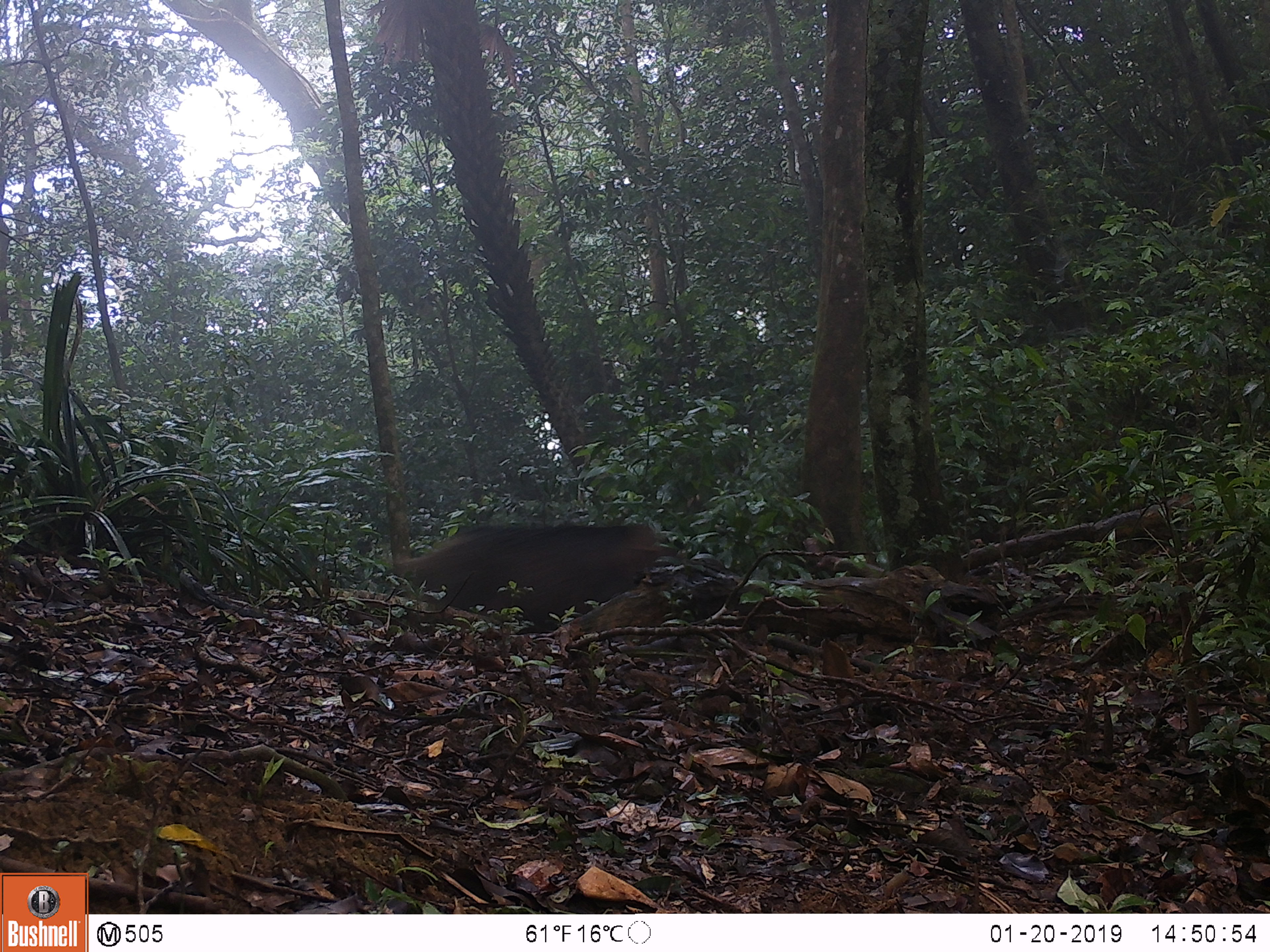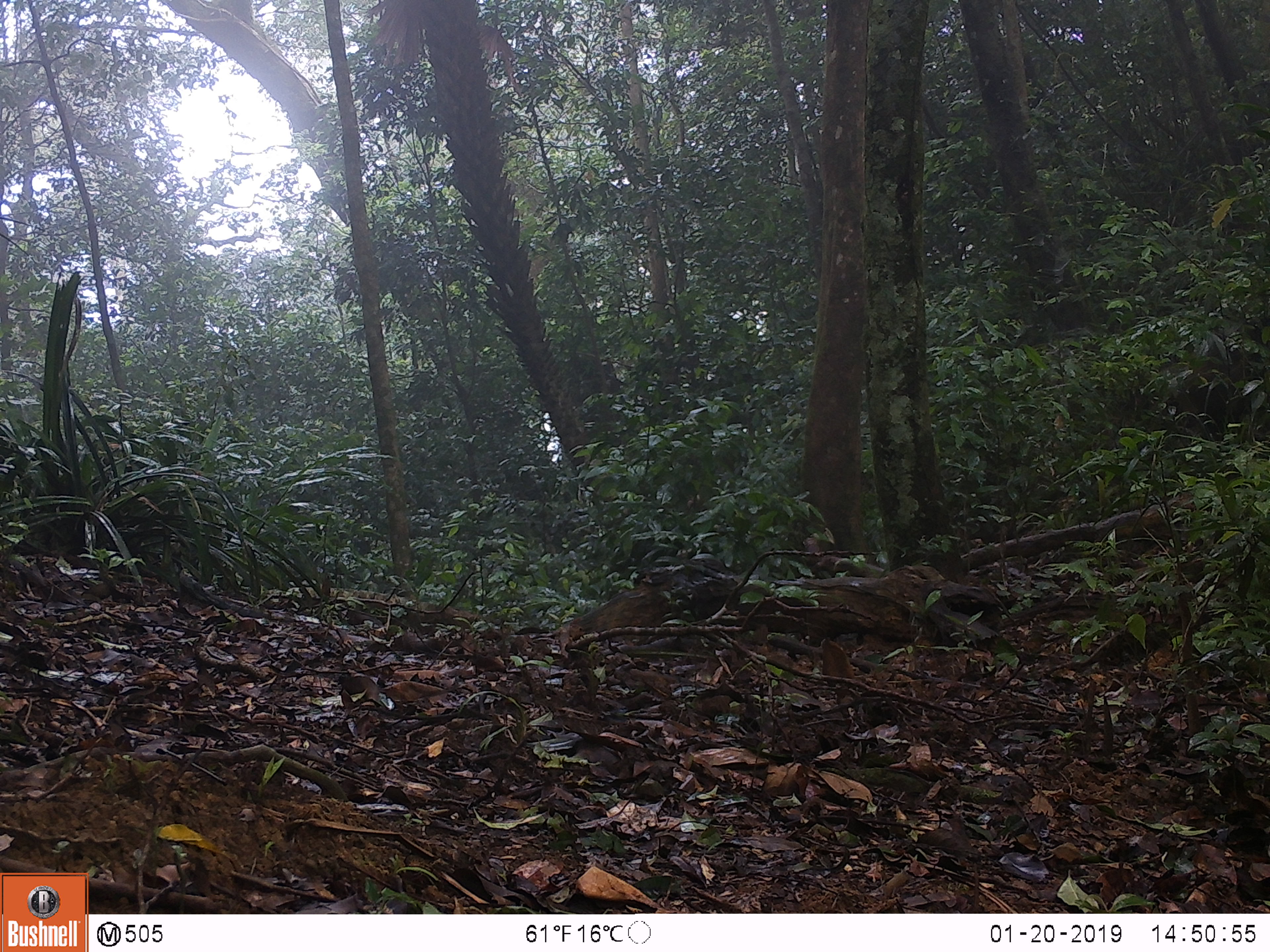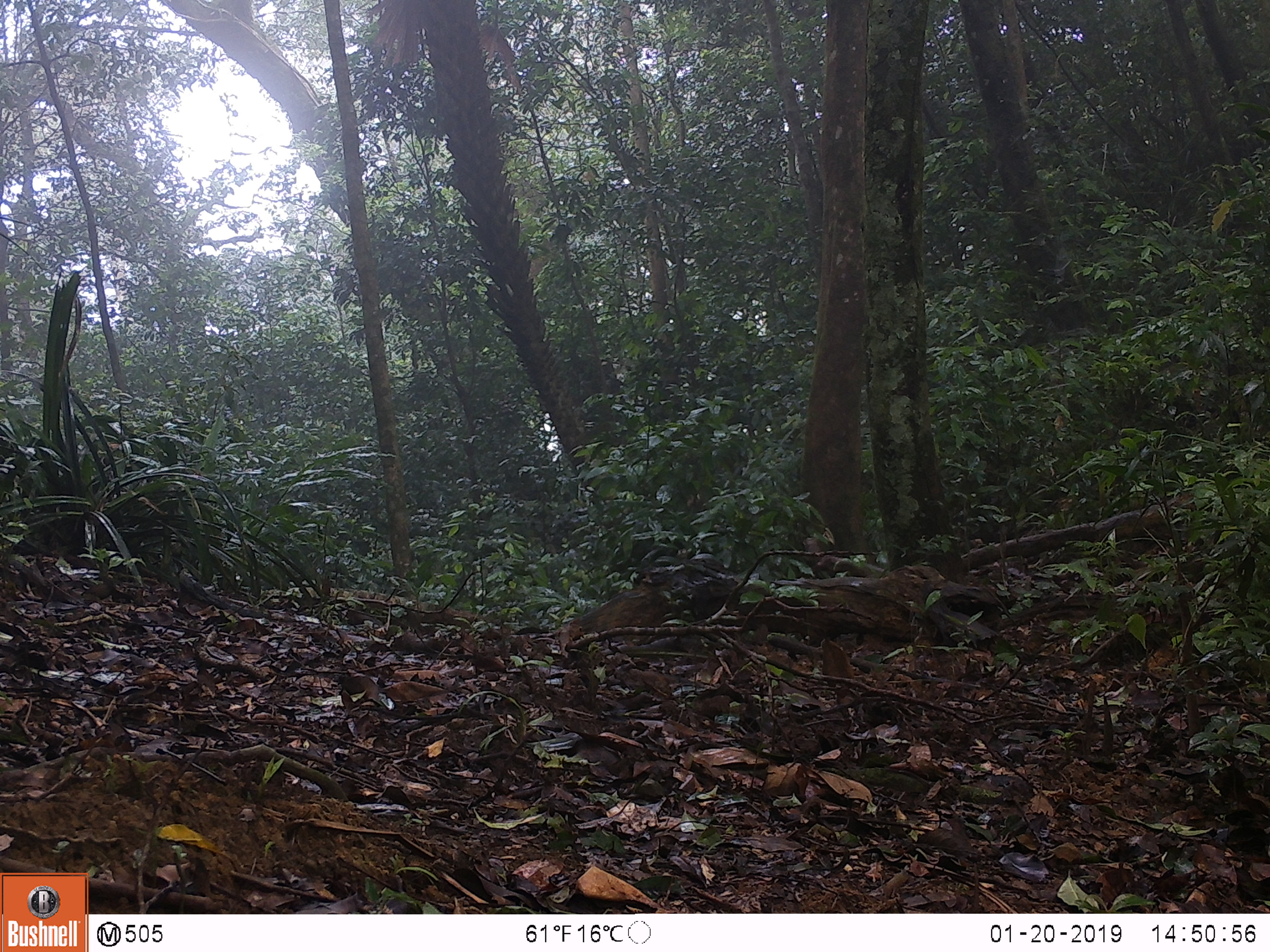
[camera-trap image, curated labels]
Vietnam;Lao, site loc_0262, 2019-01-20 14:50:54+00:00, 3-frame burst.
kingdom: Animalia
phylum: Chordata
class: Mammalia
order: Artiodactyla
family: Suidae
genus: Sus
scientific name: Sus scrofa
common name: eurasian wild pig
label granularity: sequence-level